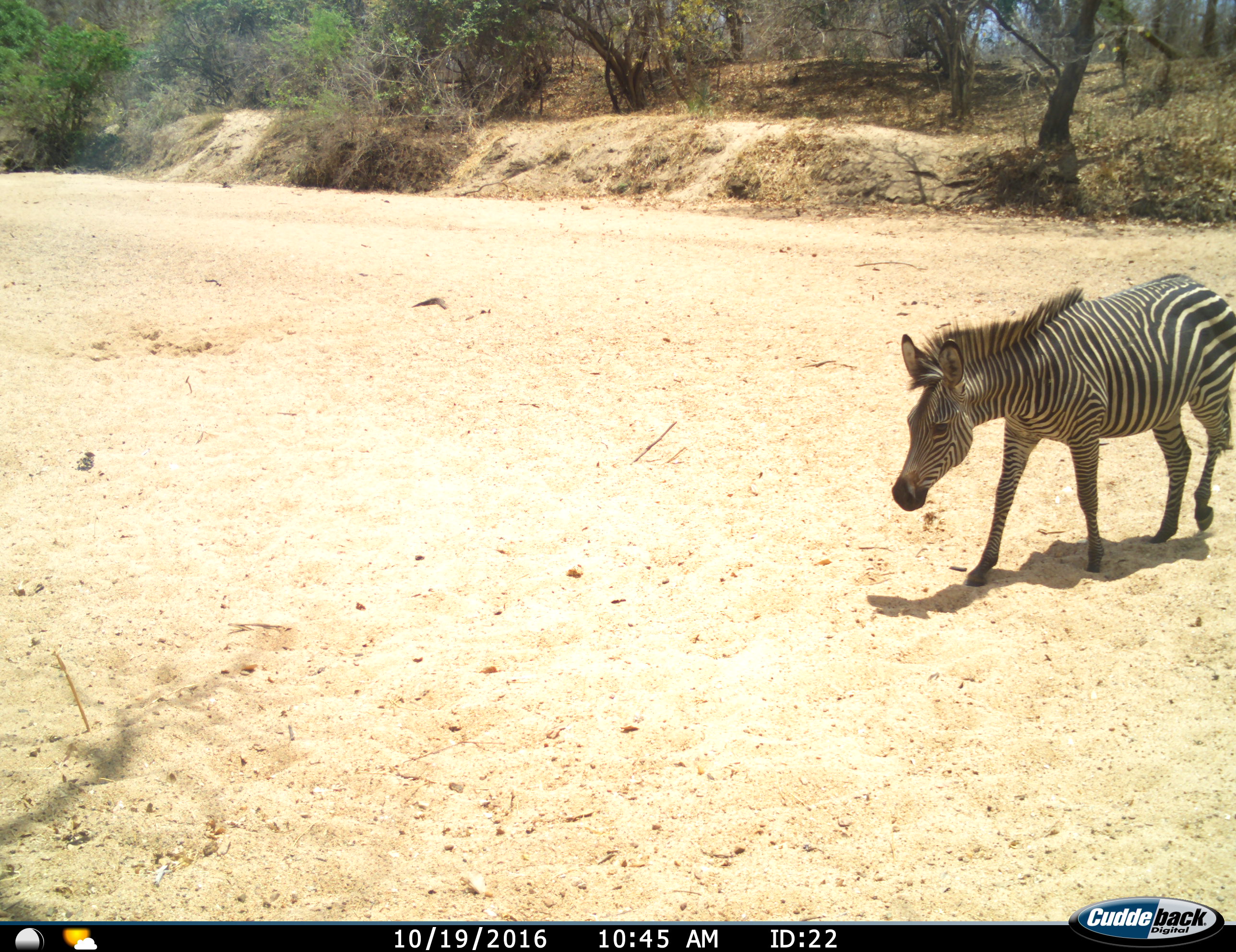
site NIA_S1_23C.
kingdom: Animalia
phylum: Chordata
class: Mammalia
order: Perissodactyla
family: Equidae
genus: Equus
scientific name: Equus quagga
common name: plains zebra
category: zebraplains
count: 1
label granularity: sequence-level